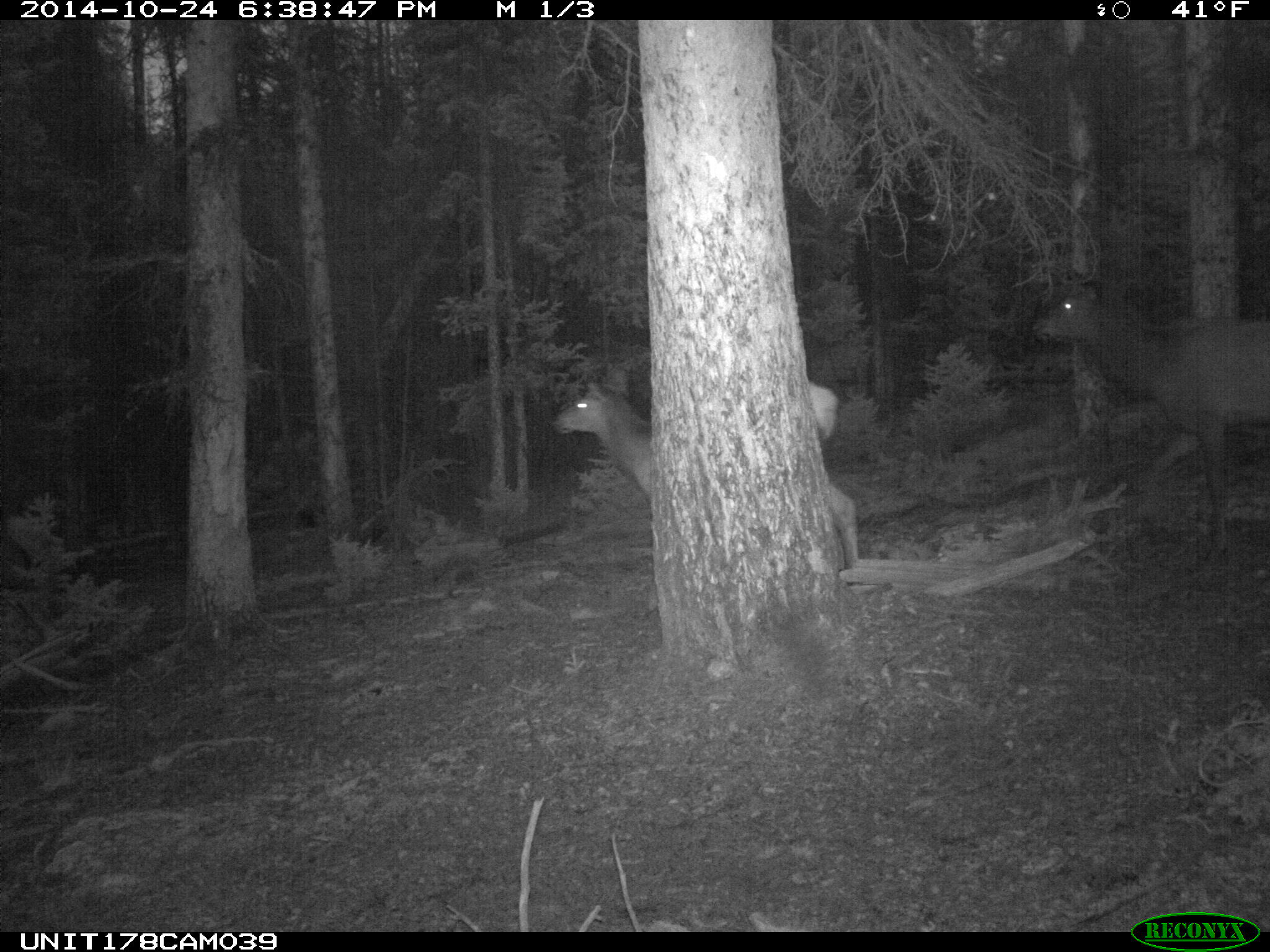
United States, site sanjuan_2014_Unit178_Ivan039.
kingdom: Animalia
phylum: Chordata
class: Mammalia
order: Artiodactyla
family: Cervidae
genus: Cervus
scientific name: Cervus elaphus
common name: red deer